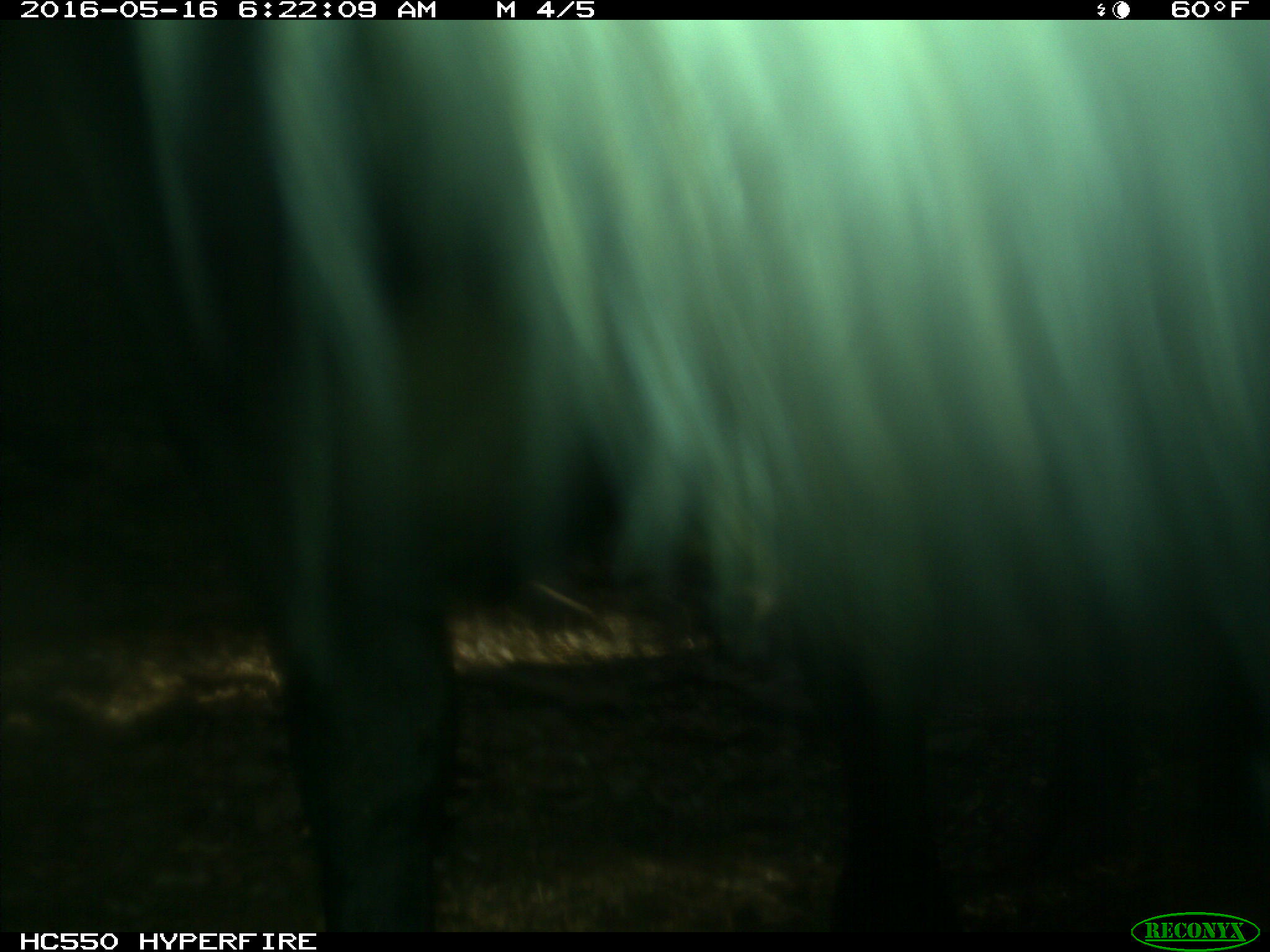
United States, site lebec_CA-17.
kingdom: Animalia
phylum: Chordata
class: Mammalia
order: Artiodactyla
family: Bovidae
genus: Bos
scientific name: Bos taurus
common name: domestic cow